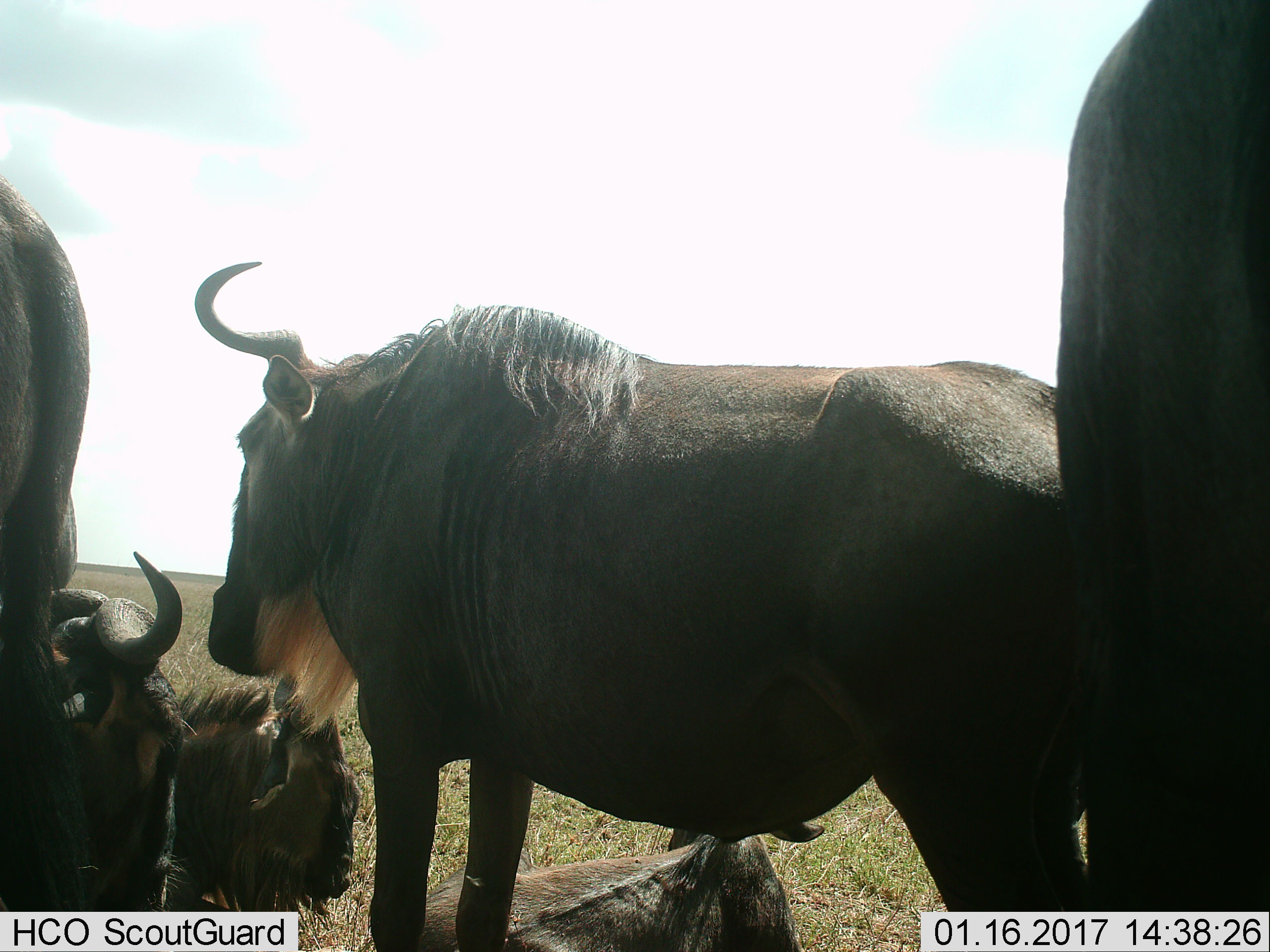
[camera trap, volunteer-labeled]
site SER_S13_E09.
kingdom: Animalia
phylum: Chordata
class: Mammalia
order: Artiodactyla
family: Bovidae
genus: Connochaetes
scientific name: Connochaetes taurinus taurinus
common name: blue wildebeest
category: wildebeestblue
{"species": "wildebeestblue (blue wildebeest) (Connochaetes taurinus taurinus)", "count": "6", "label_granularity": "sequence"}